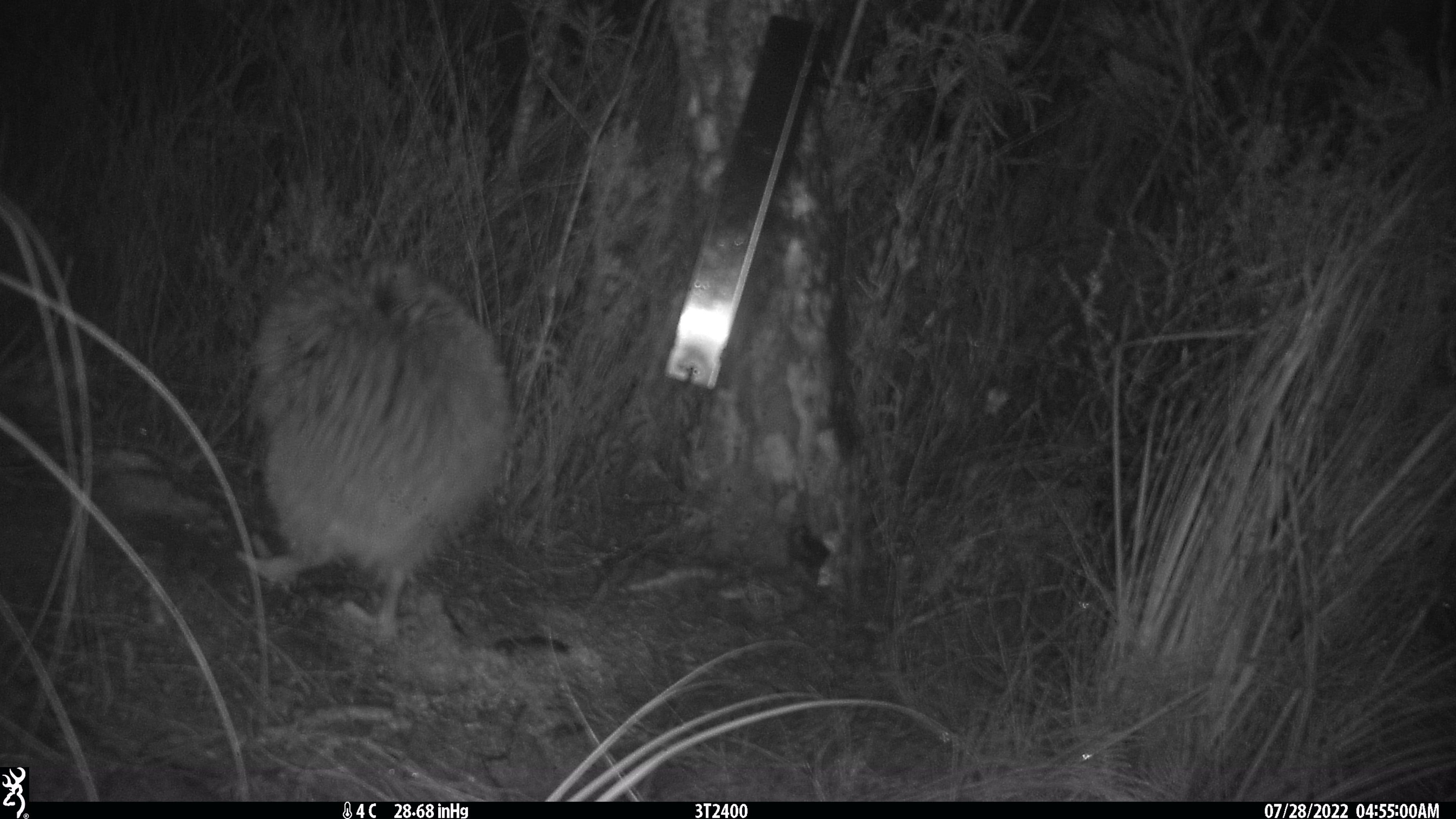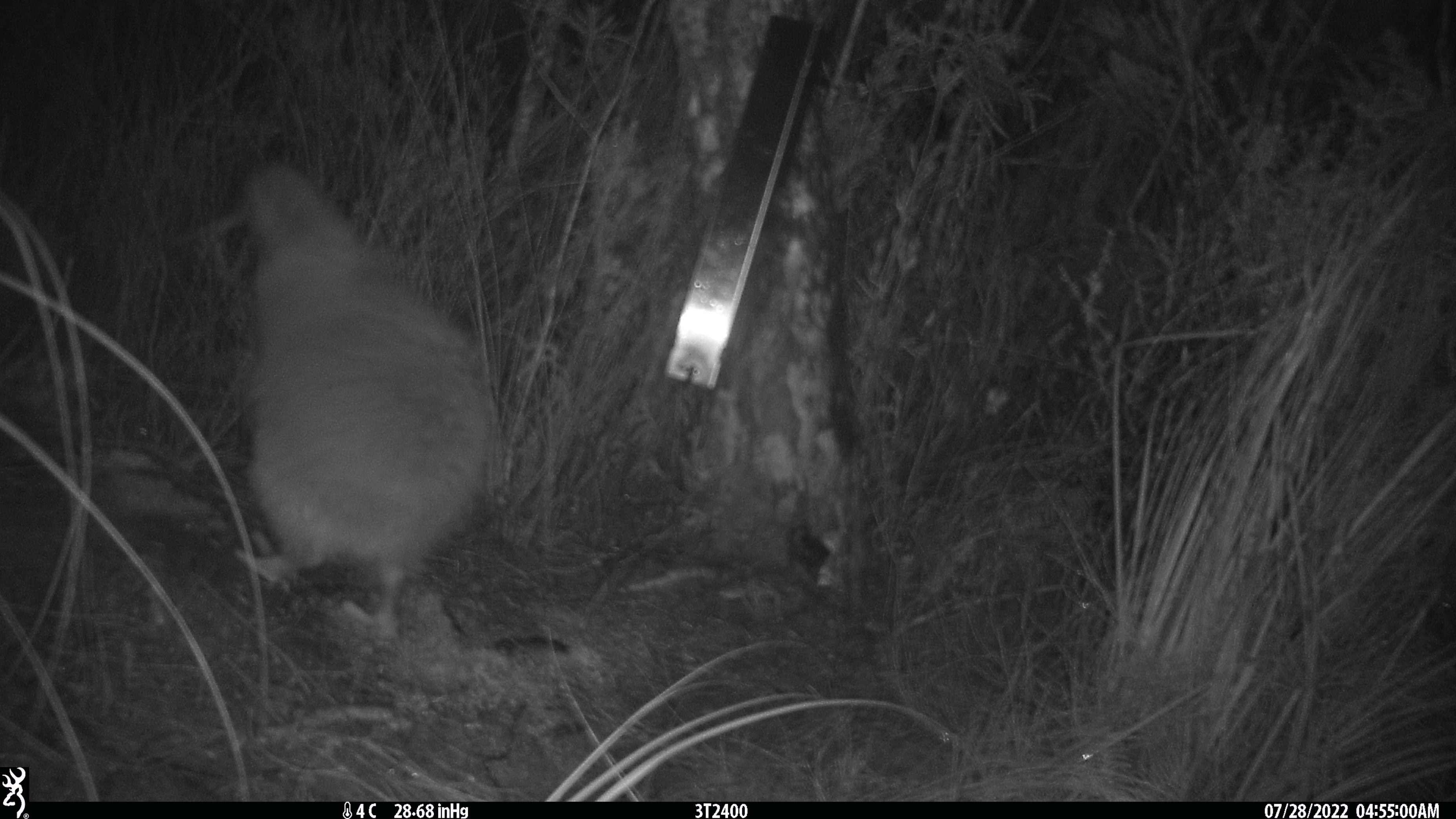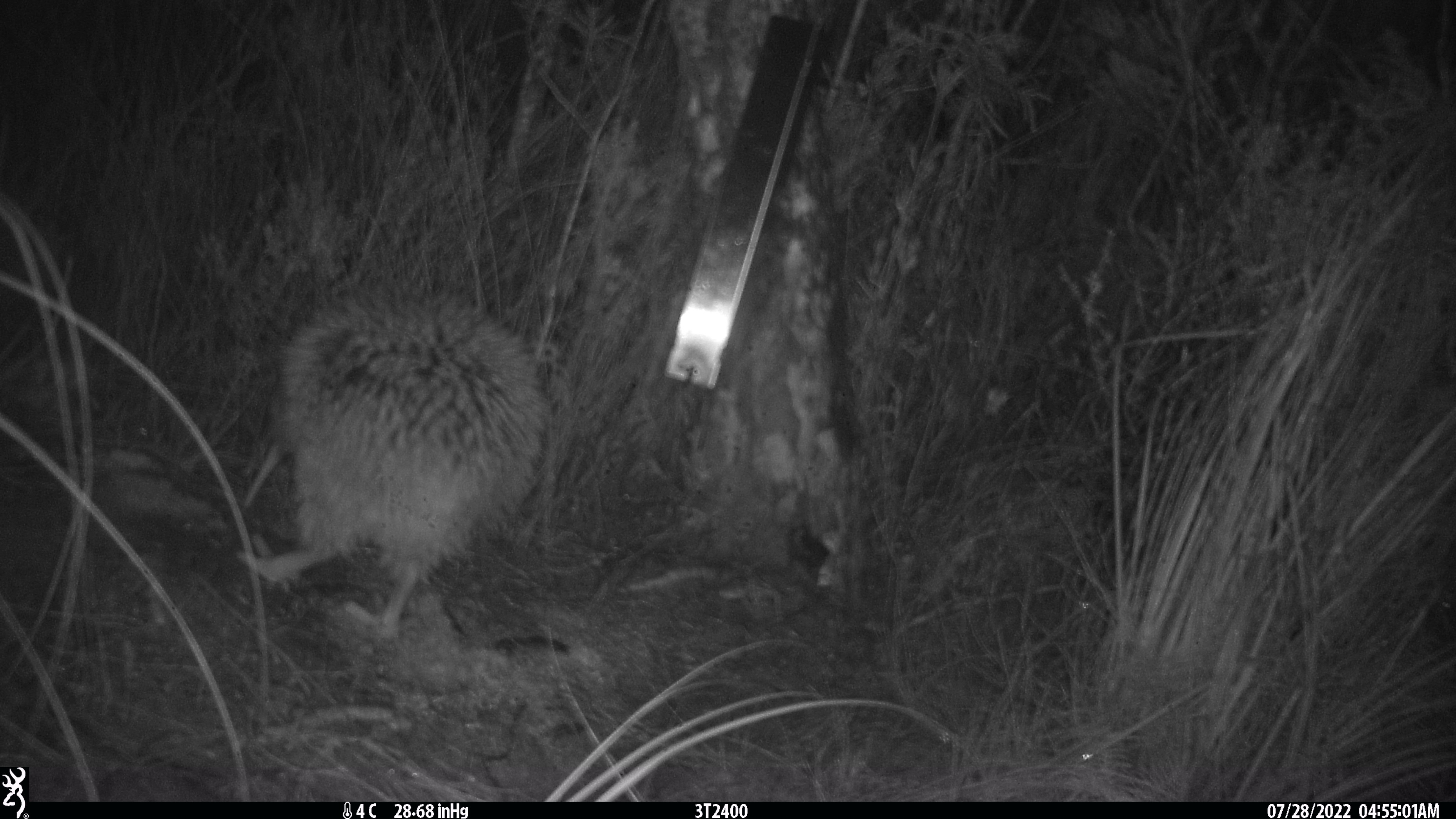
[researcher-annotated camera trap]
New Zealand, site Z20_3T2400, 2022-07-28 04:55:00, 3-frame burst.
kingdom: Animalia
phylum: Chordata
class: Aves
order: Apterygiformes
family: Apterygidae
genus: Apteryx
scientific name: Apteryx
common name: kiwi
Kiwi (Apteryx).